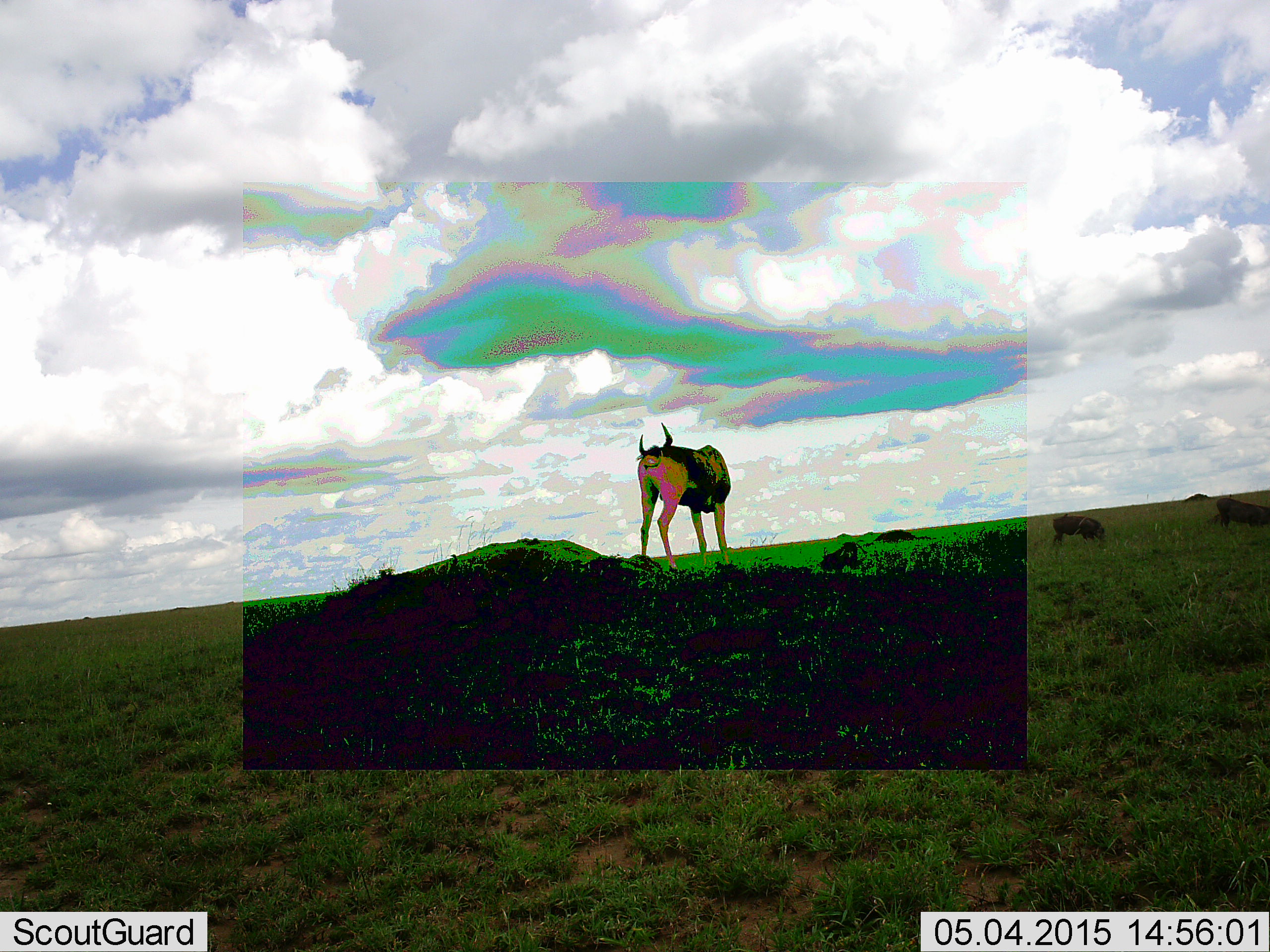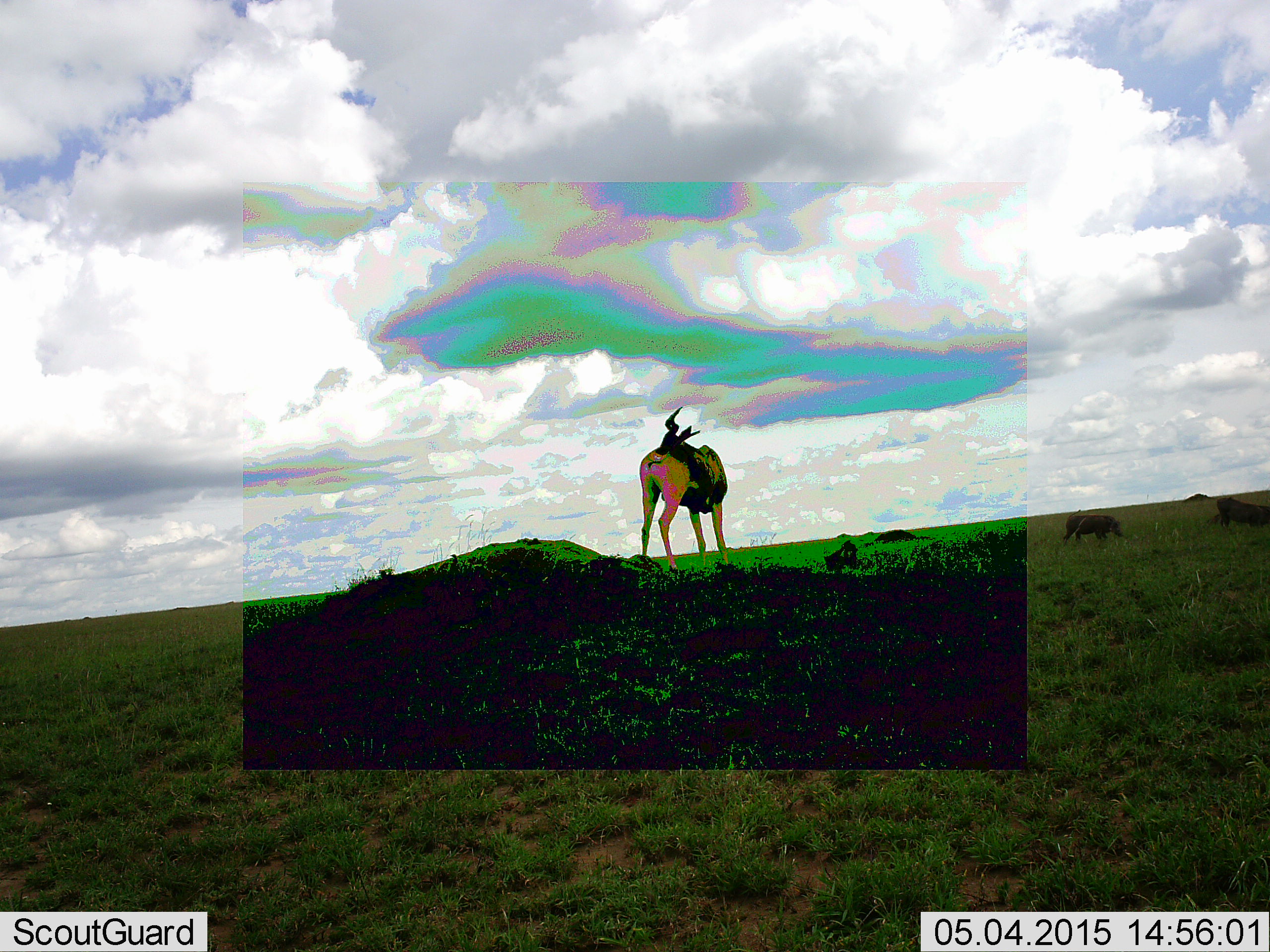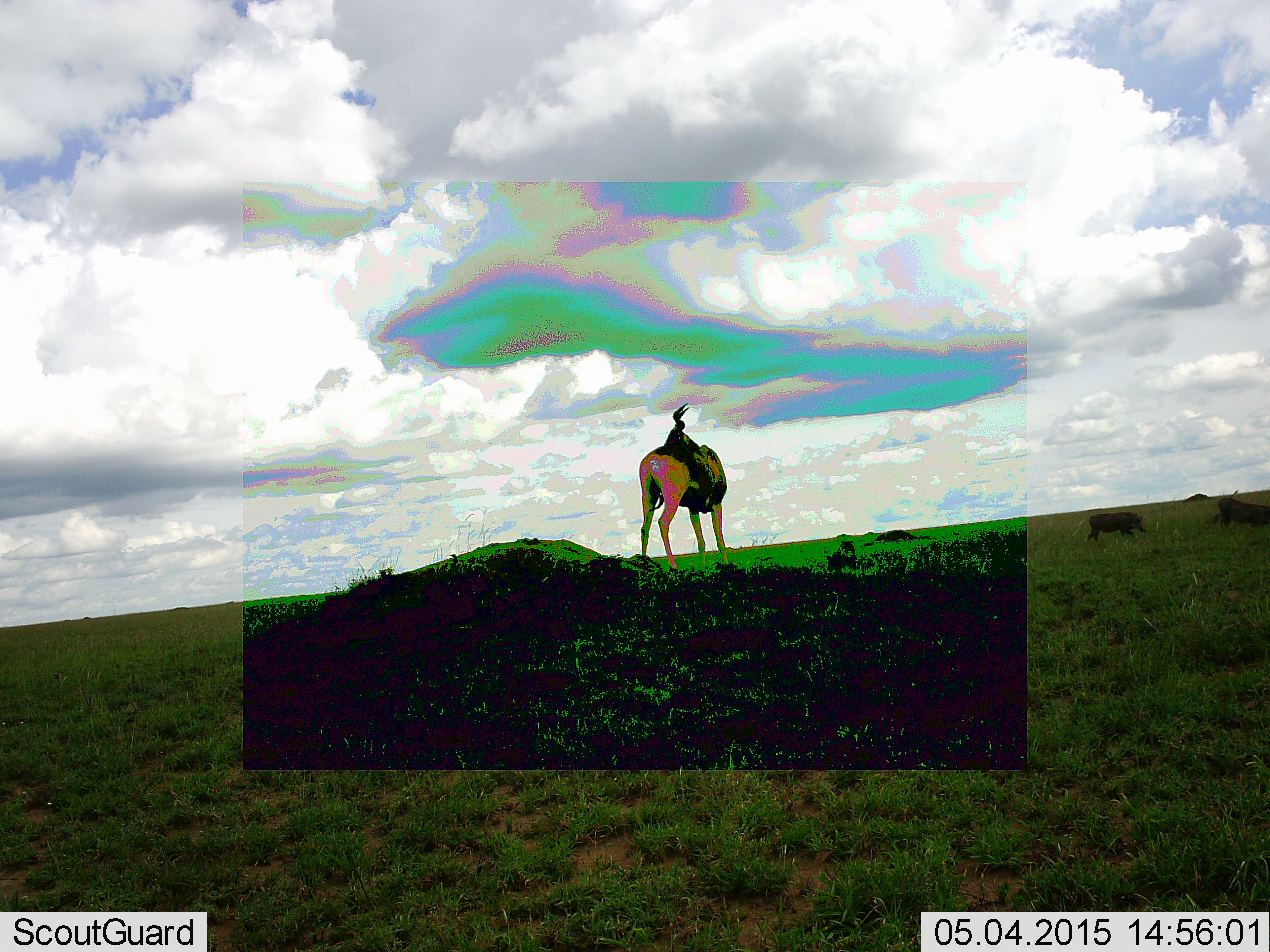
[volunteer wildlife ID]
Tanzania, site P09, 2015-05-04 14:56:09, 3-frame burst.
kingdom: Animalia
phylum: Chordata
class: Mammalia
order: Artiodactyla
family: Bovidae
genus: Alcelaphus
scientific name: Alcelaphus buselaphus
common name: hartebeest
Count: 1.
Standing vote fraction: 93%.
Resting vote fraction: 7%.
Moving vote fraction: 0%.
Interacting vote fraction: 0%.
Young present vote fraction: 0%.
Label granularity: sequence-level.